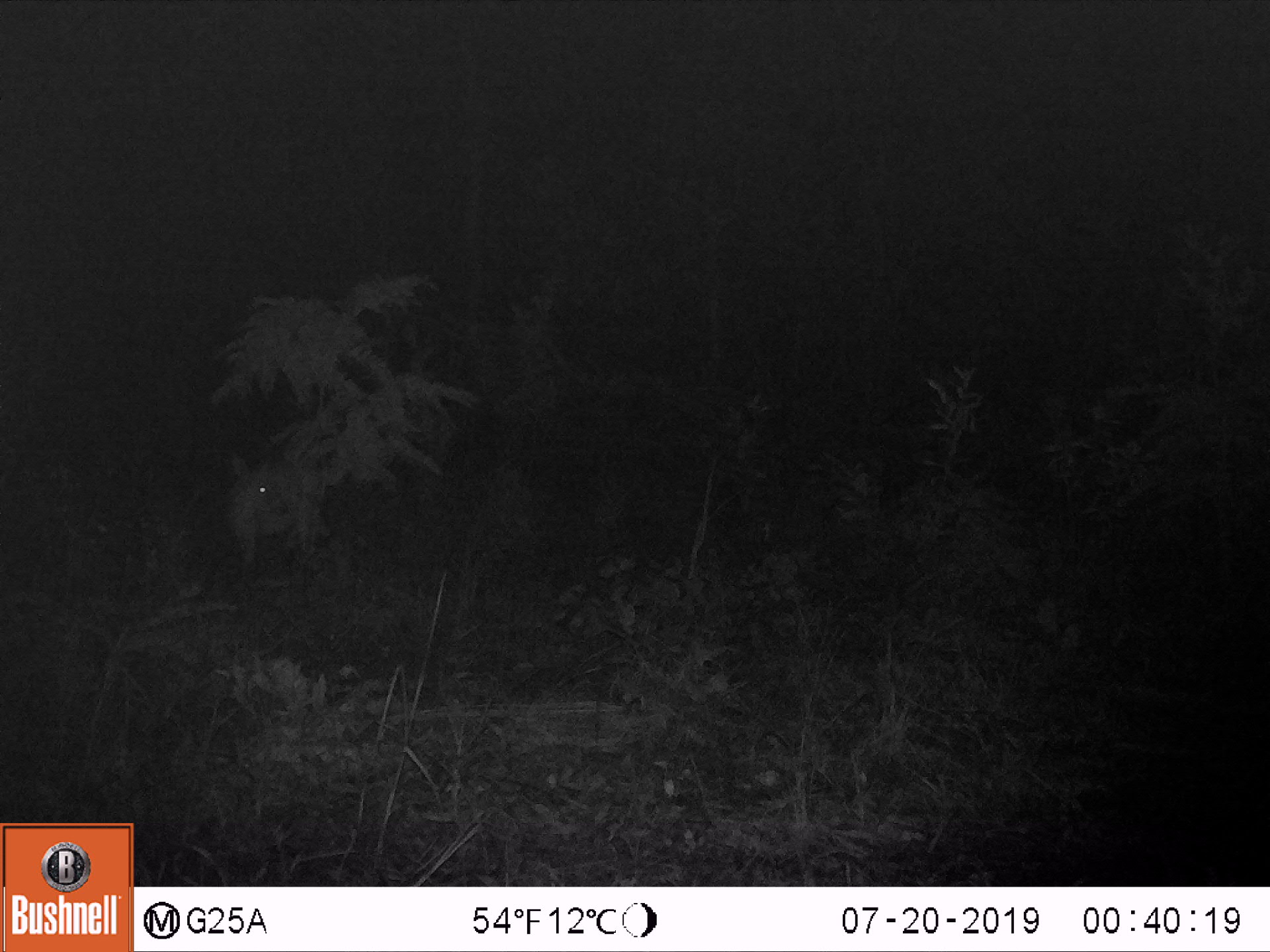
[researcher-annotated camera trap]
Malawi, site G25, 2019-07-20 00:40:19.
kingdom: Animalia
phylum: Chordata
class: Mammalia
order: Artiodactyla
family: Bovidae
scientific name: Antilopinae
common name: small antelope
Small antelope (Antilopinae), count 1.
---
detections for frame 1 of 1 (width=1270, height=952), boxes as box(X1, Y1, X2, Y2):
small antelope: box(223, 447, 331, 569)